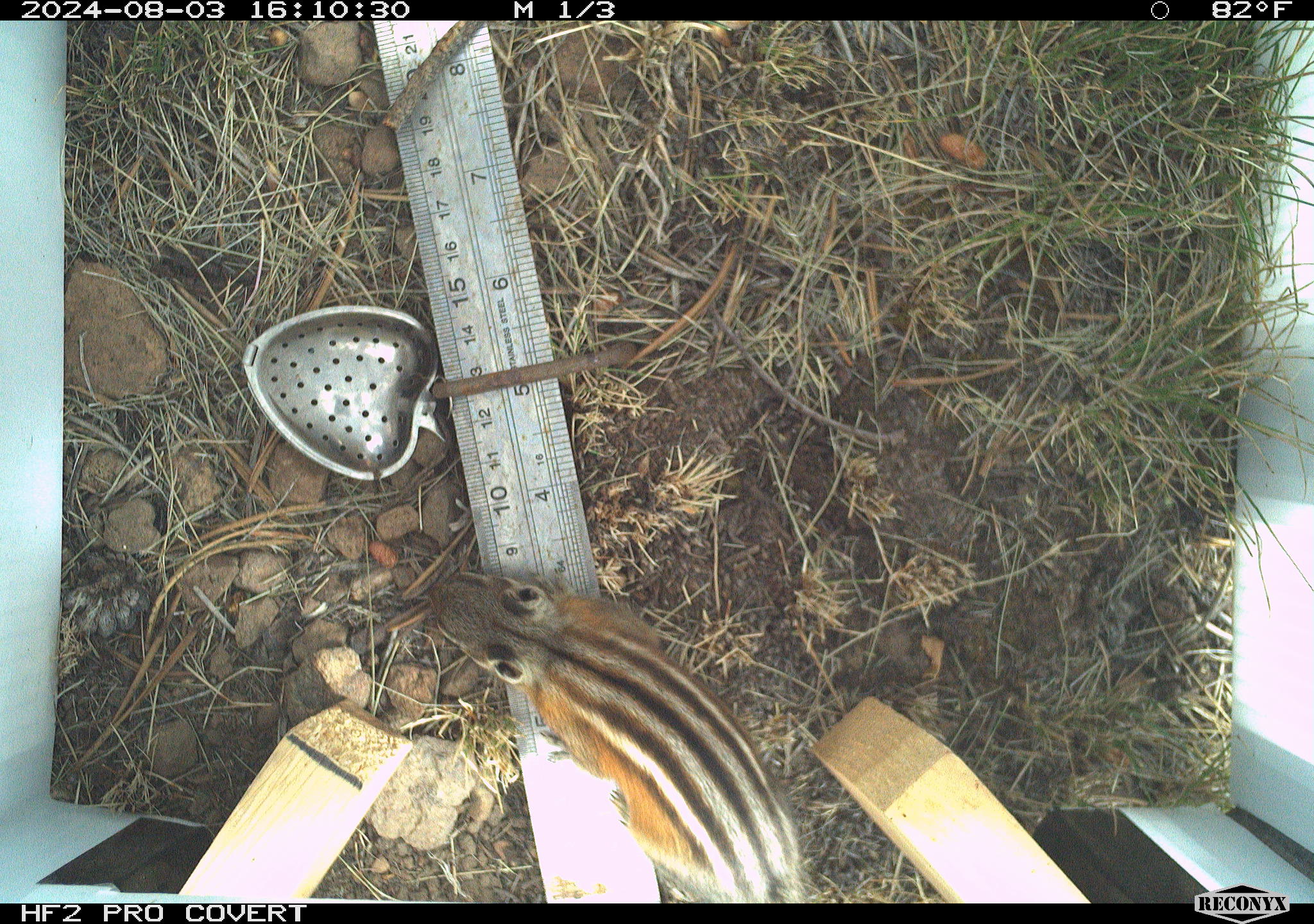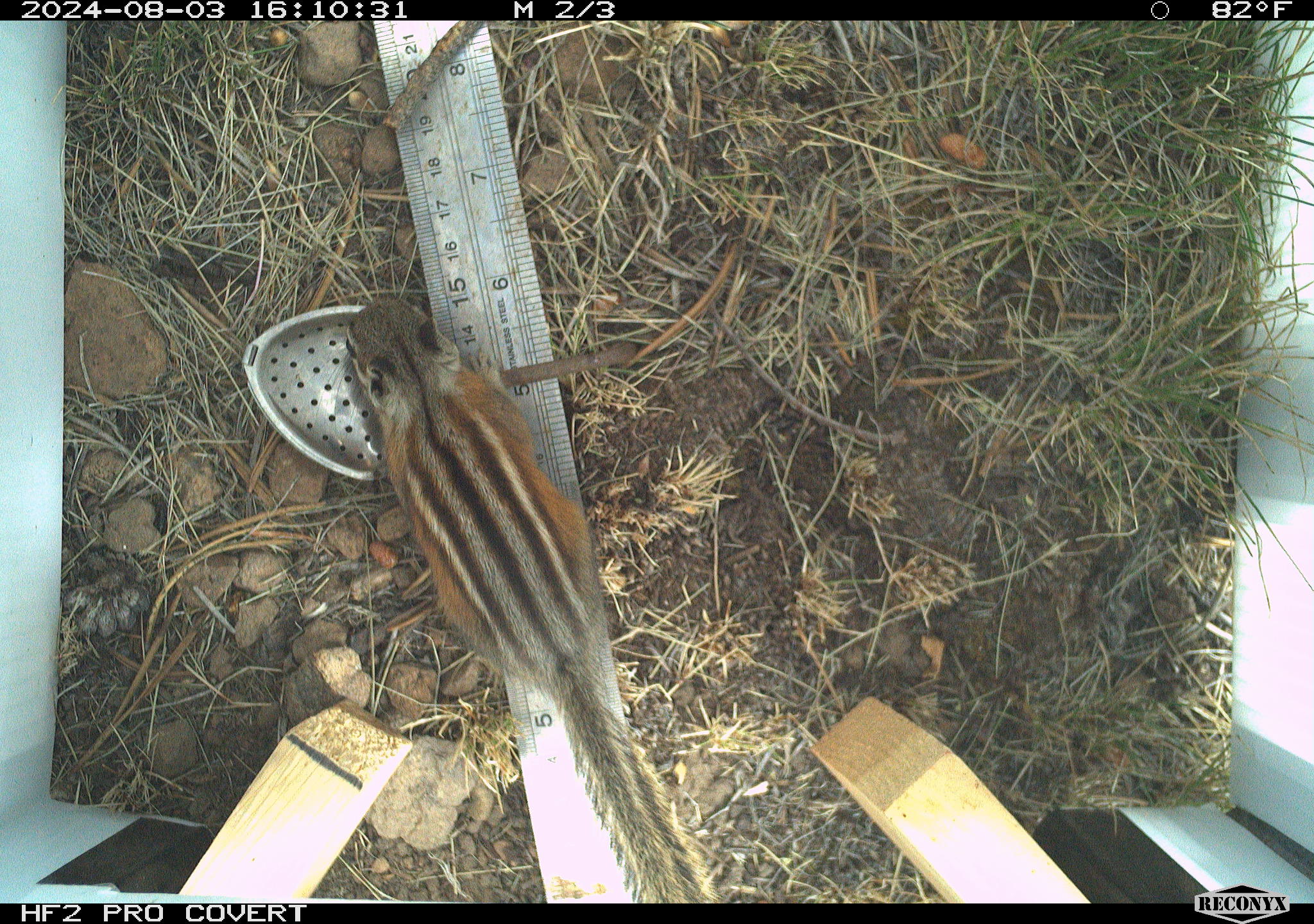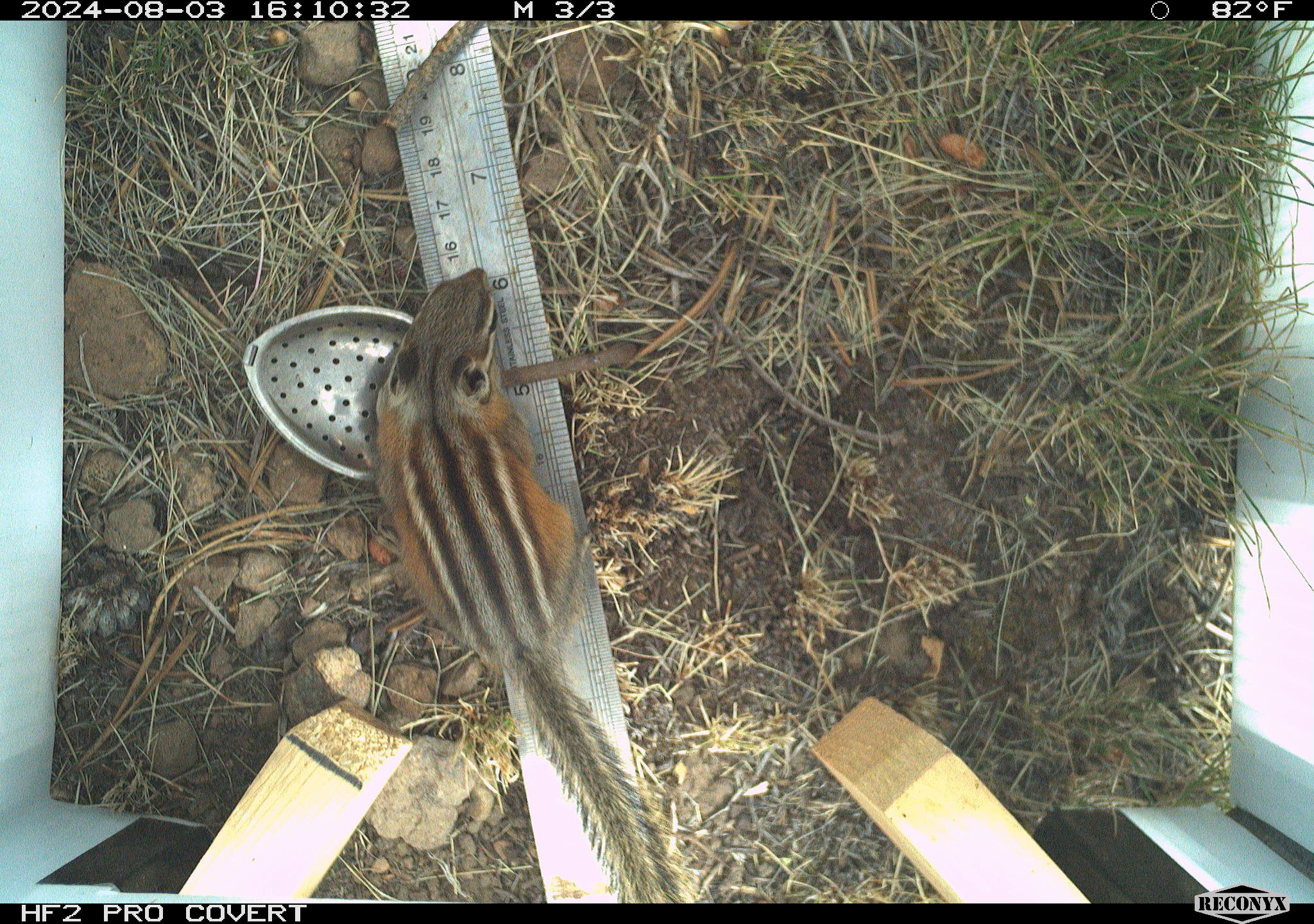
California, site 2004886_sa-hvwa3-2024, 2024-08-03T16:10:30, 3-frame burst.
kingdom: Animalia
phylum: Chordata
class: Mammalia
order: Rodentia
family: Sciuridae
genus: Neotamias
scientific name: Neotamias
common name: western chipmunks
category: neotamias species